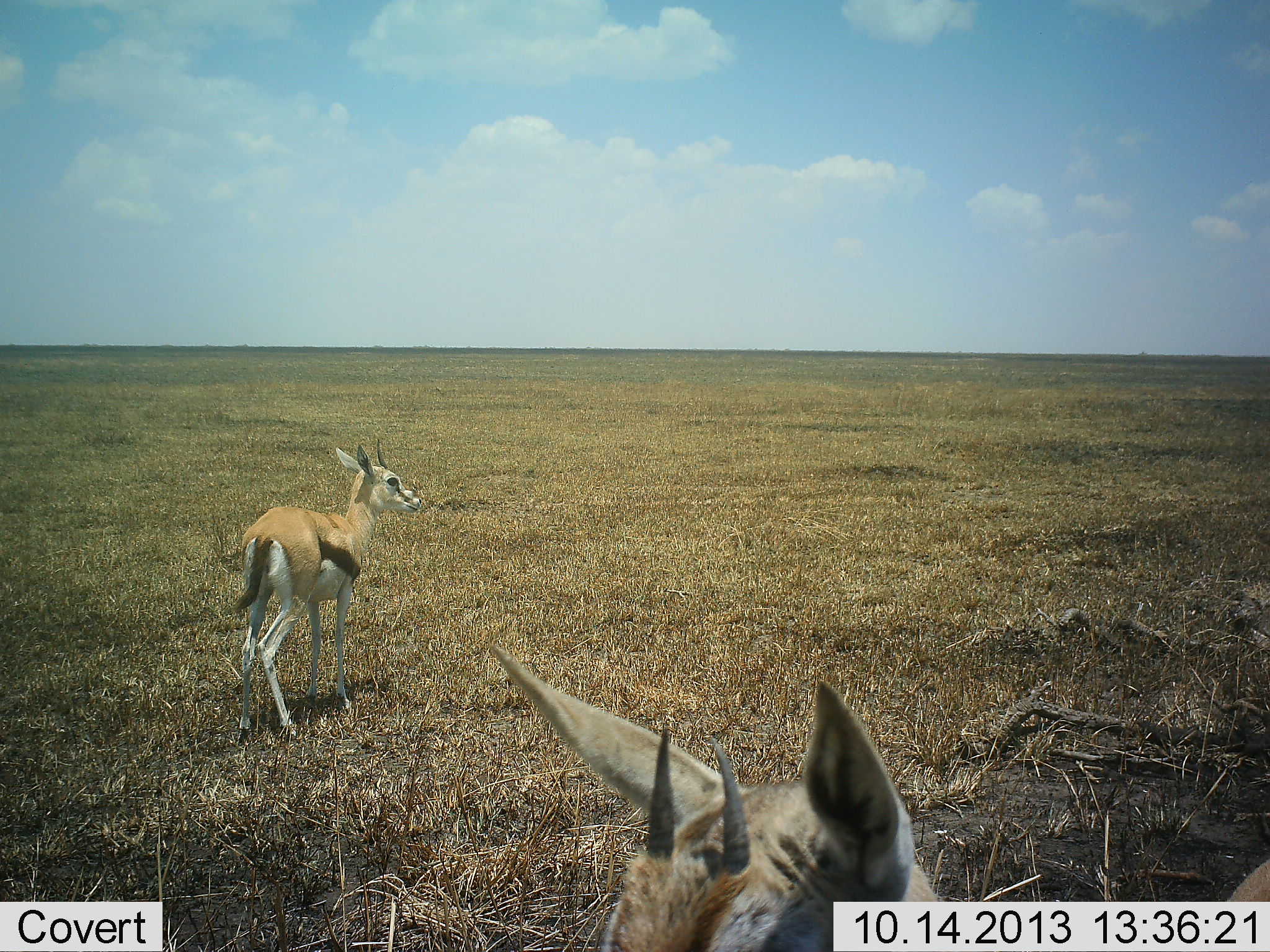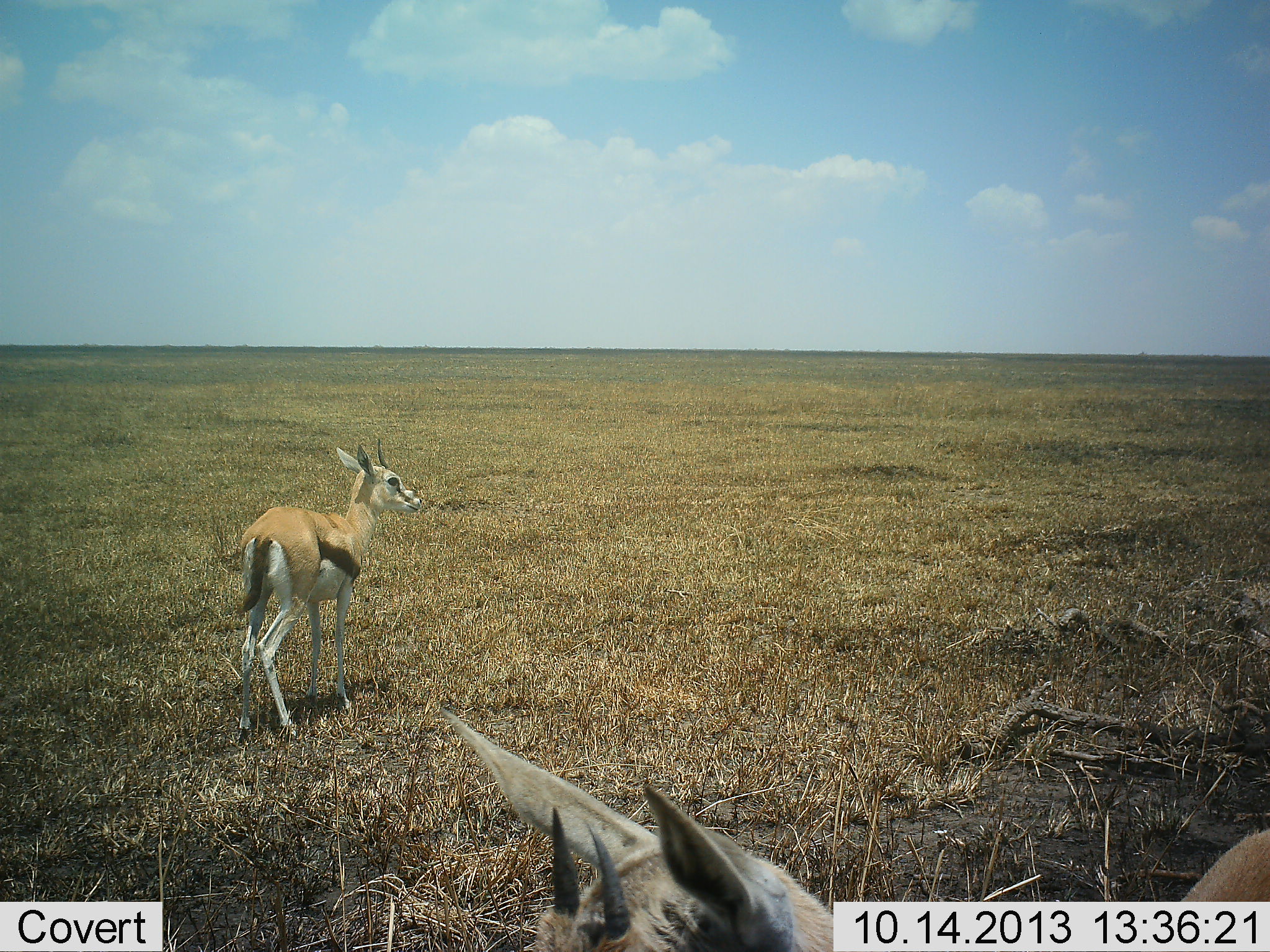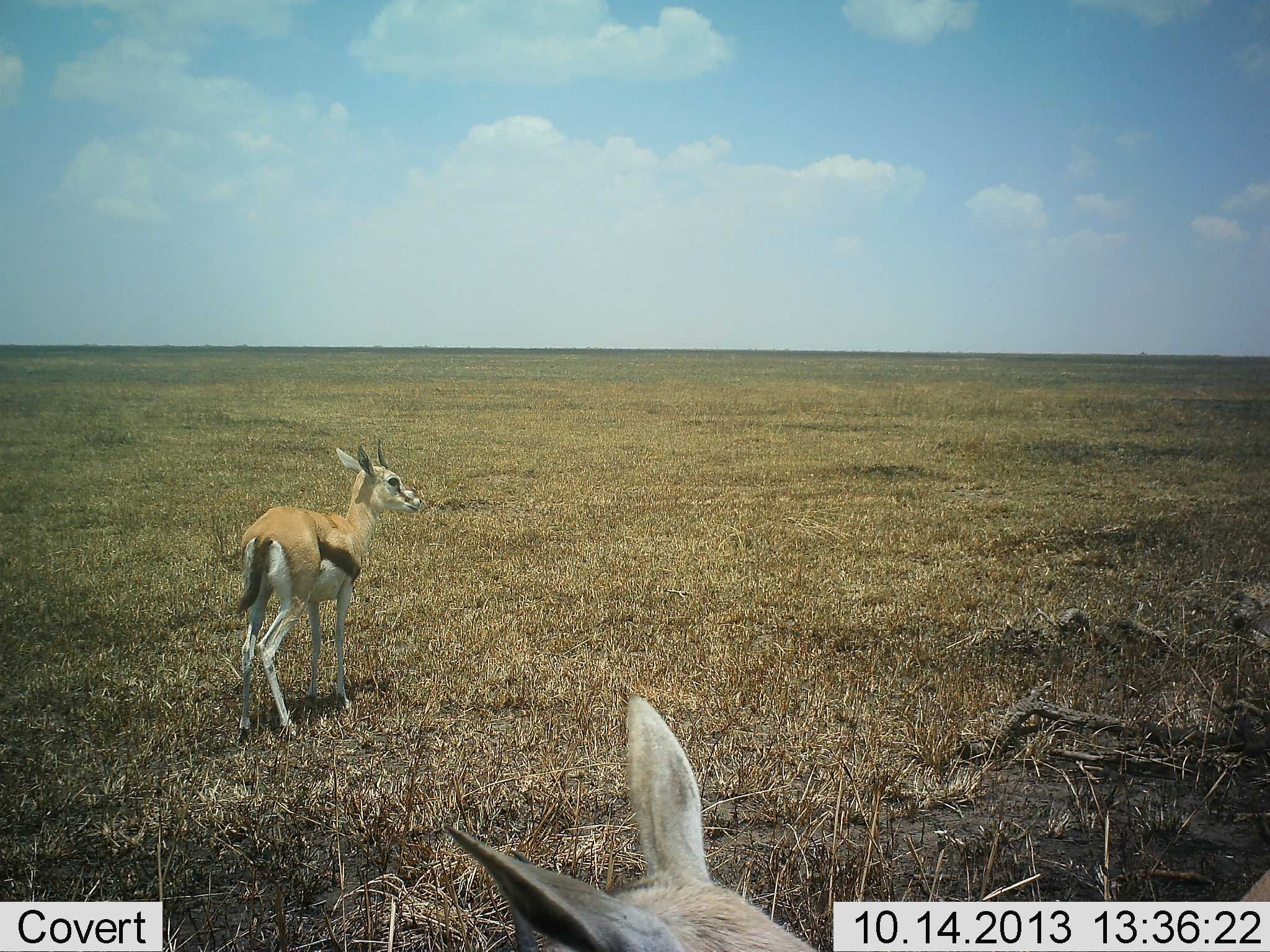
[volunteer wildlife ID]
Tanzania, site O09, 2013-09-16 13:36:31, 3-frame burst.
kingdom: Animalia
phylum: Chordata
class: Mammalia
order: Artiodactyla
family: Bovidae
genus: Eudorcas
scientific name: Eudorcas thomsonii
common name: thomson's gazelle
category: gazellethomsons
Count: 2.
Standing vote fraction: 97%.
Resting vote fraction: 3%.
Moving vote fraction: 9%.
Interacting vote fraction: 0%.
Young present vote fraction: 6%.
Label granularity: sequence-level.